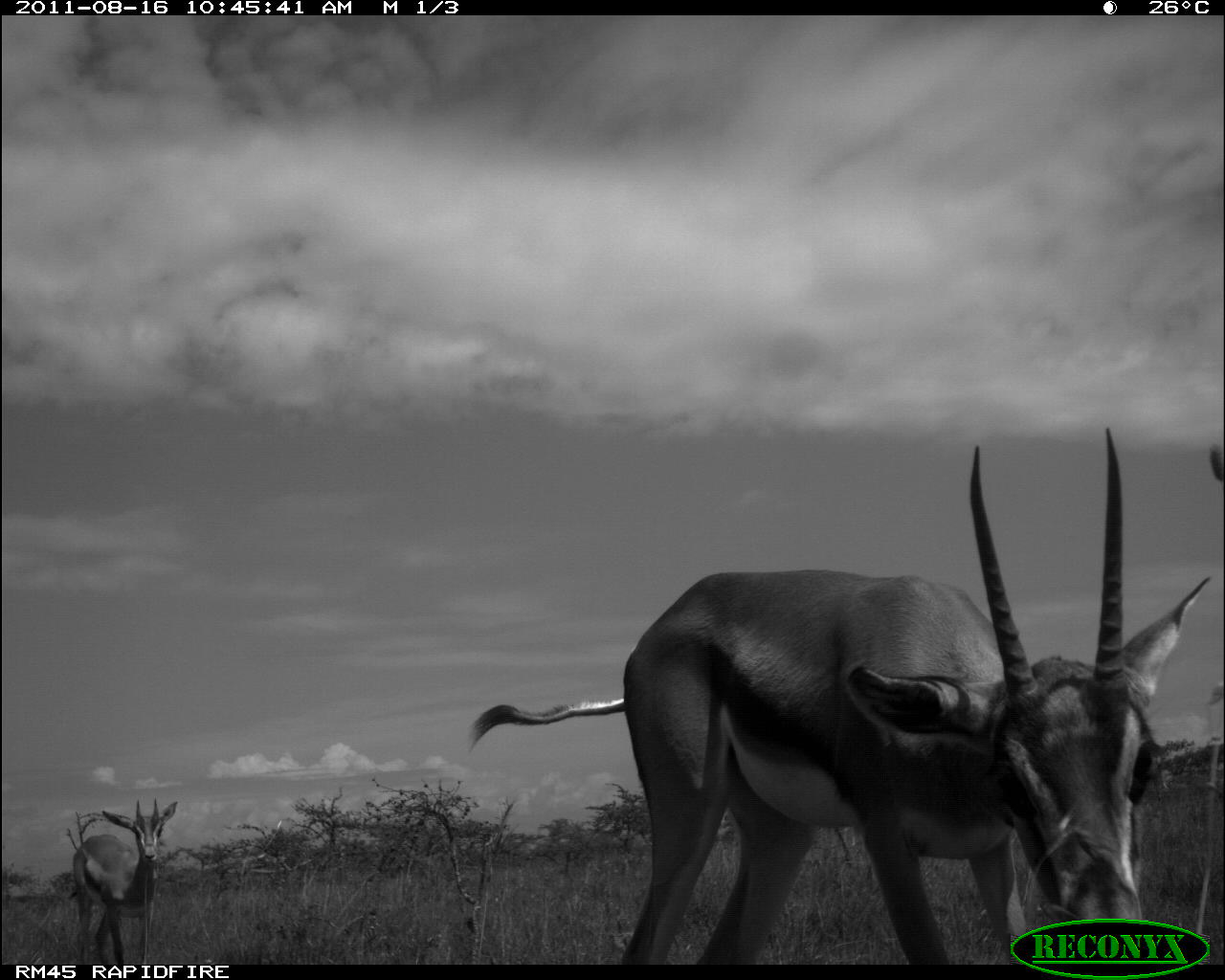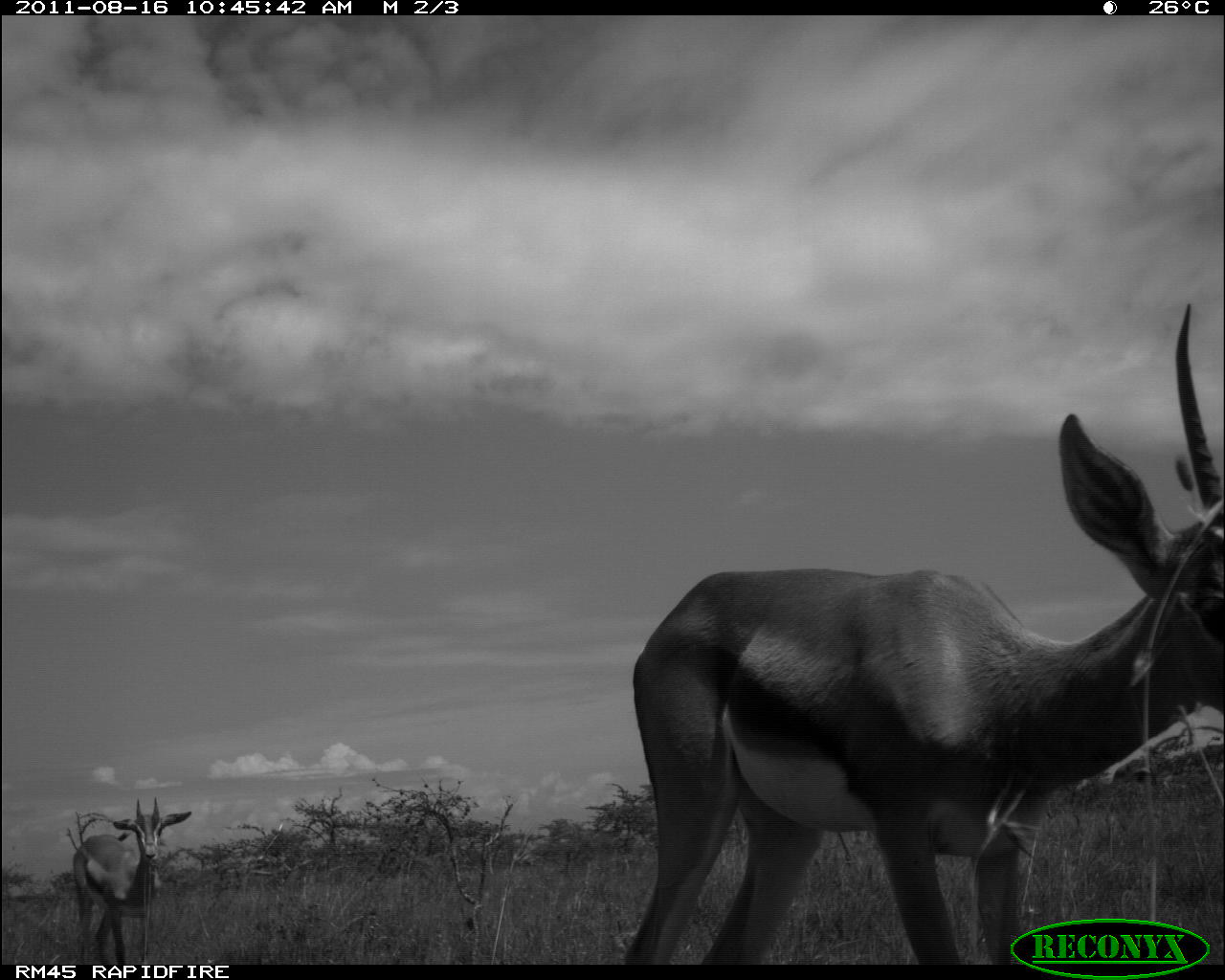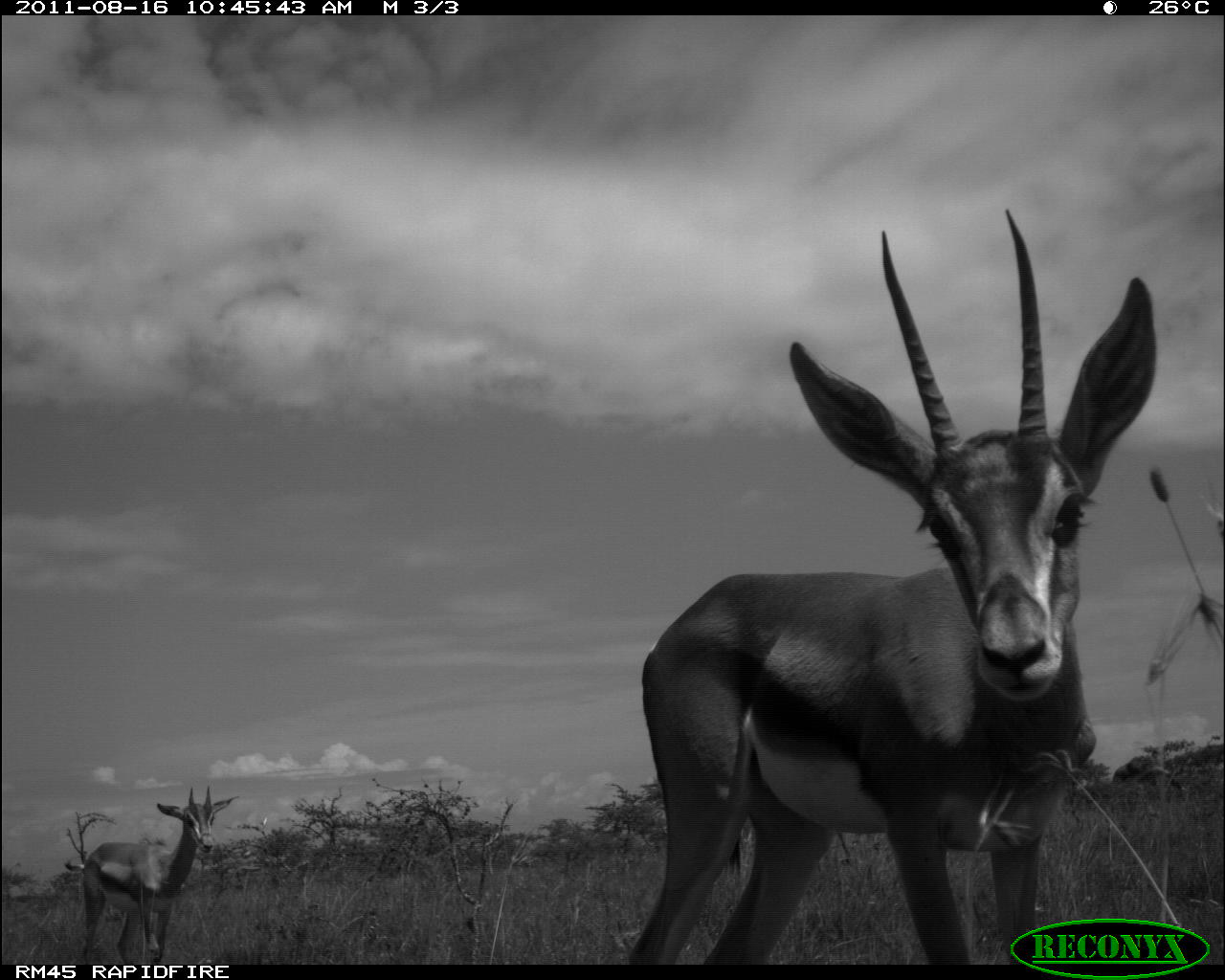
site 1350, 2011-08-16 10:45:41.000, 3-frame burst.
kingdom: Animalia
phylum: Chordata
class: Mammalia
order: Artiodactyla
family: Bovidae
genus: Nanger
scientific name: Nanger granti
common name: grant's gazelle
Nanger granti (grant's gazelle), count 2.